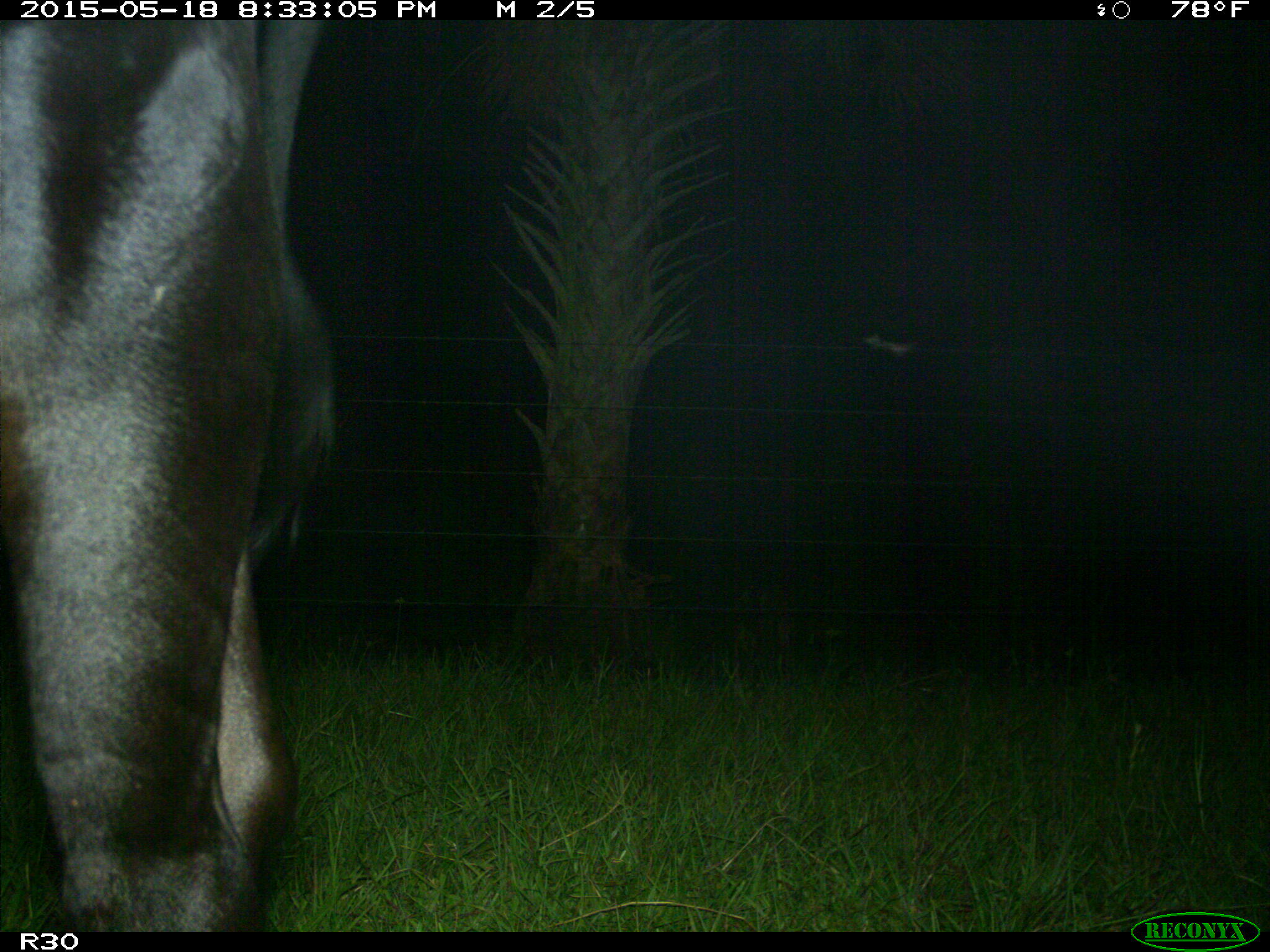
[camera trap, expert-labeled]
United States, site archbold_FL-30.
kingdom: Animalia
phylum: Chordata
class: Mammalia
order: Artiodactyla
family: Bovidae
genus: Bos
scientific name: Bos taurus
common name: domestic cow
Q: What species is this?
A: Bos taurus (domestic cow).